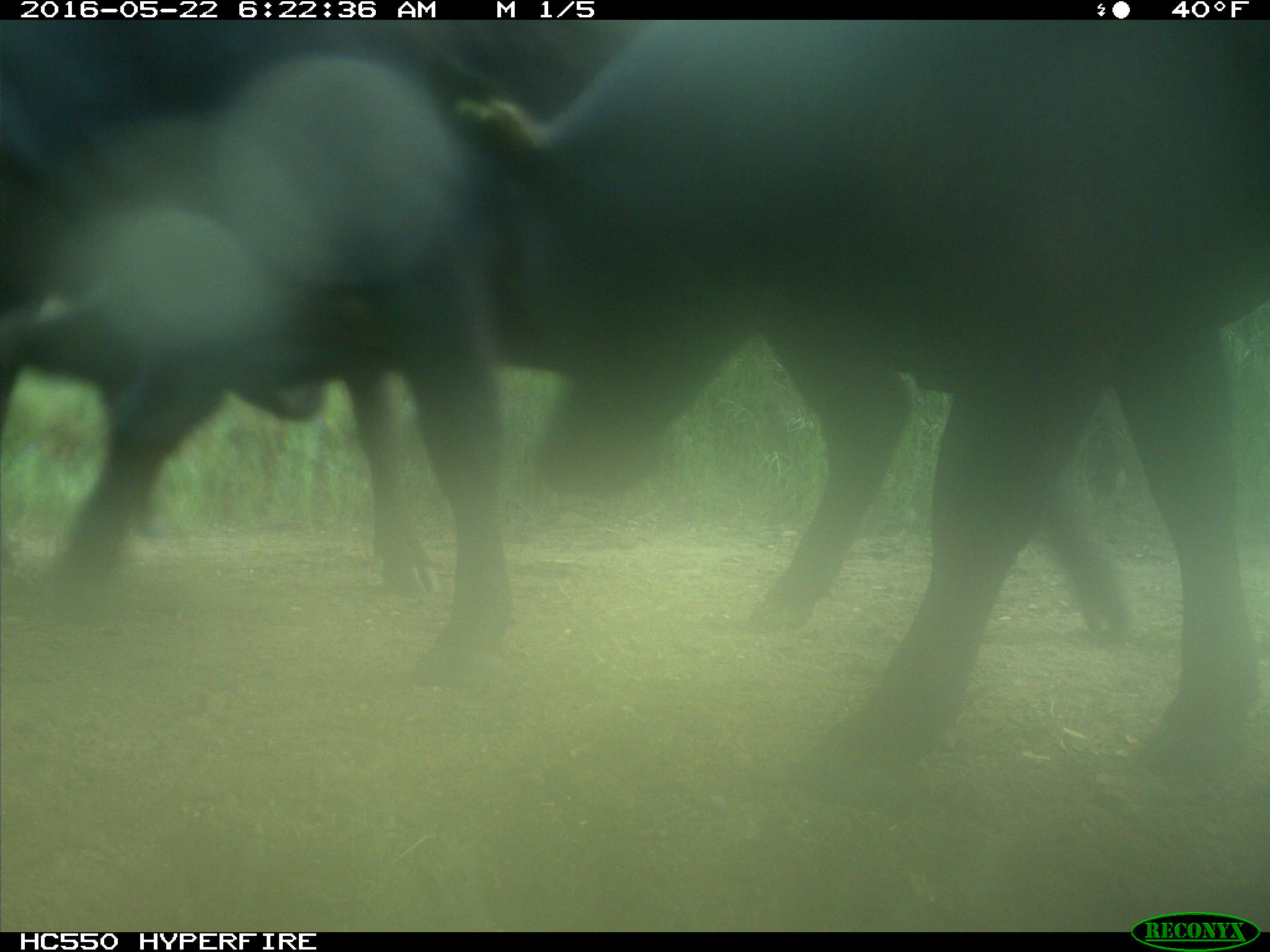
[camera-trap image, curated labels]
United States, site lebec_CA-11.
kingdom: Animalia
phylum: Chordata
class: Mammalia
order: Artiodactyla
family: Bovidae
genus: Bos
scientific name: Bos taurus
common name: domestic cow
Bos taurus (domestic cow).